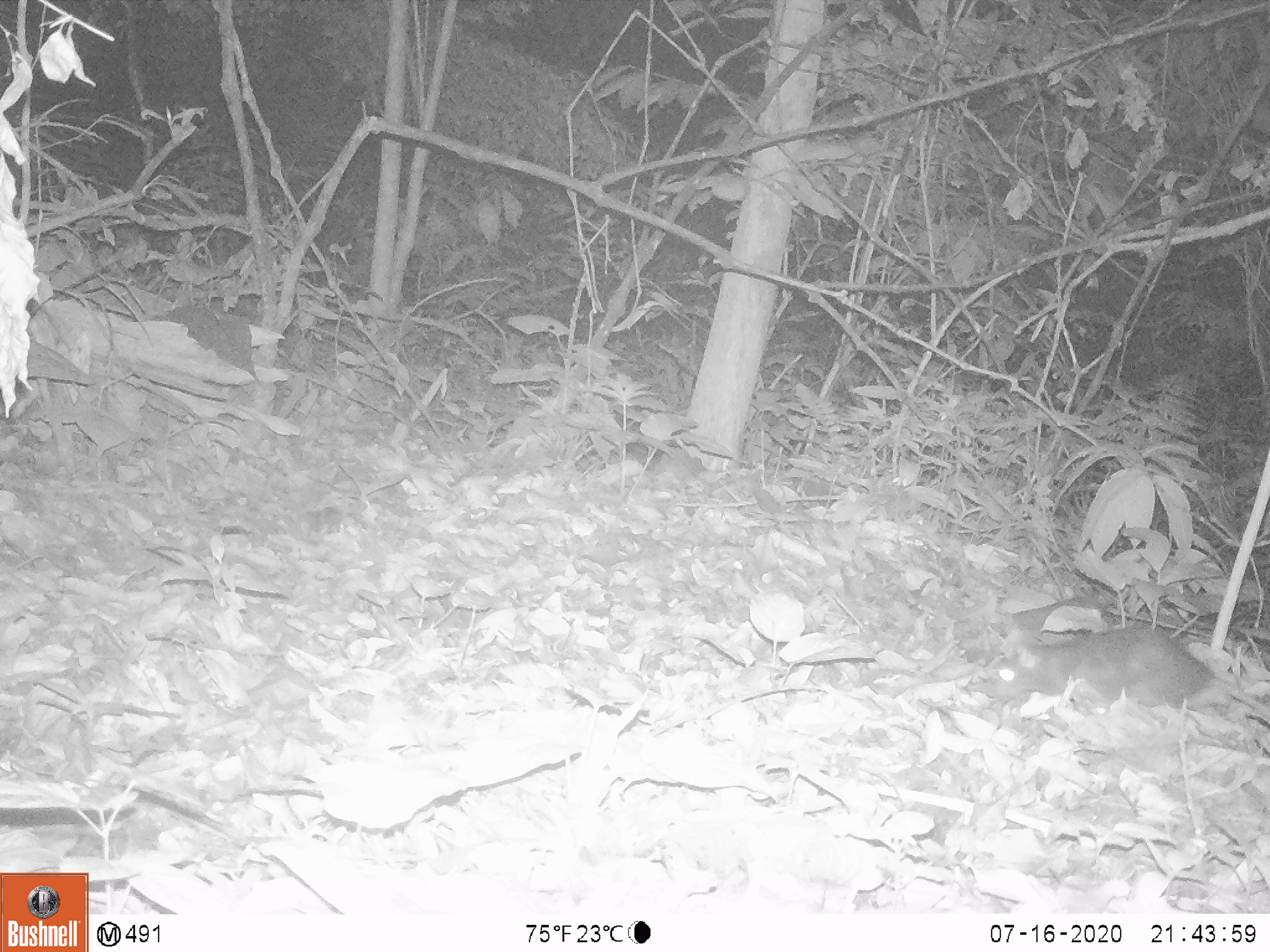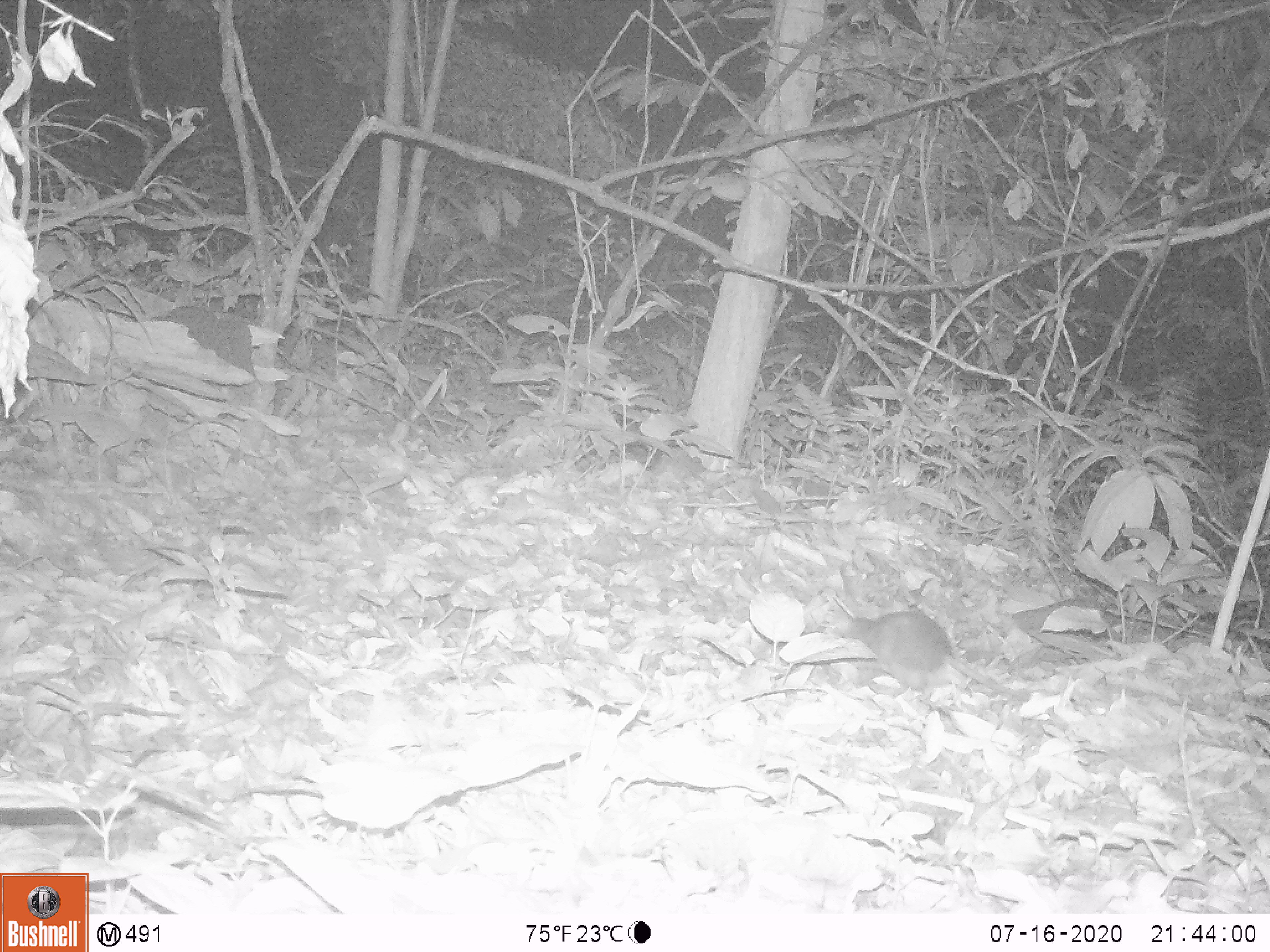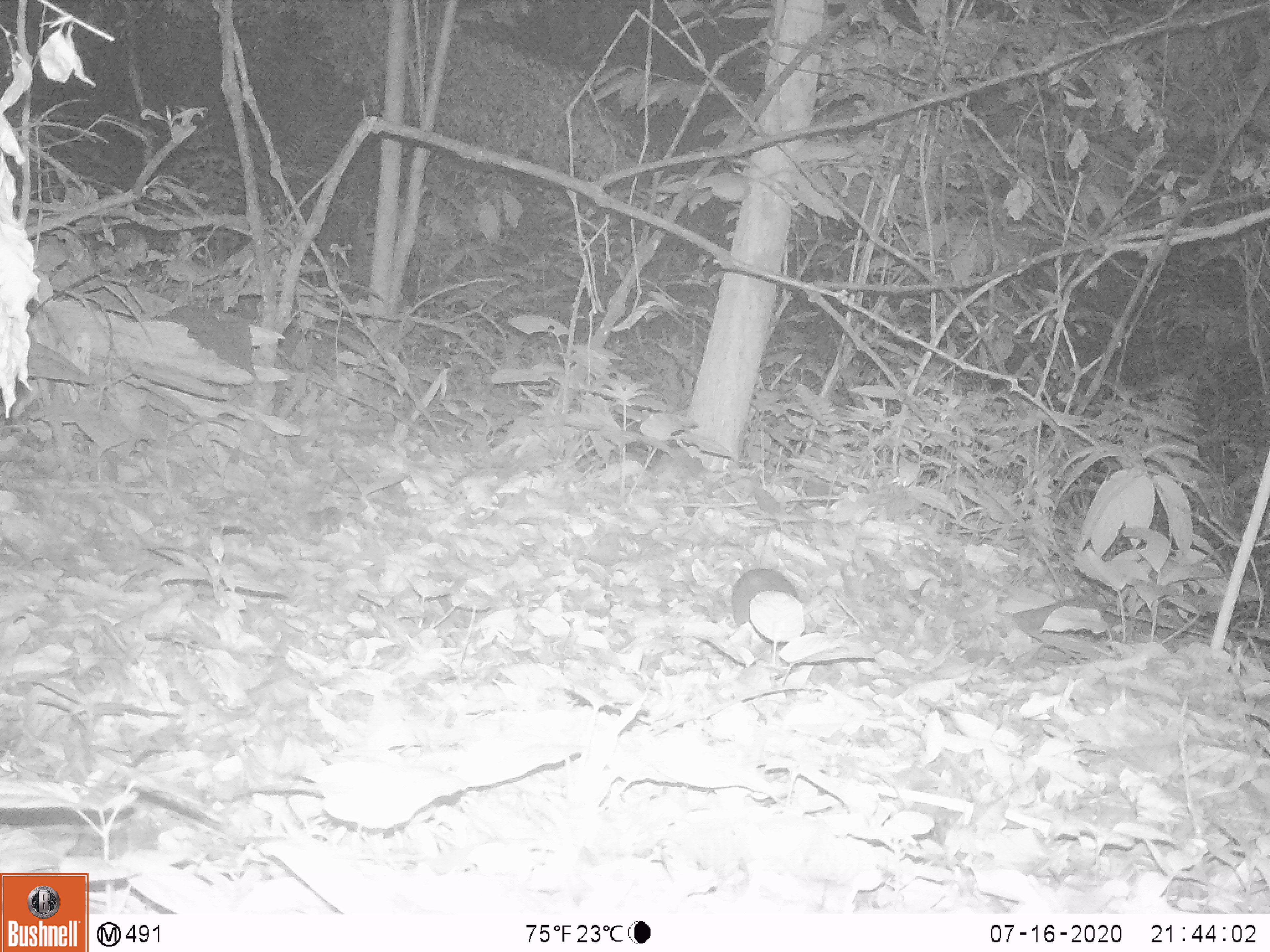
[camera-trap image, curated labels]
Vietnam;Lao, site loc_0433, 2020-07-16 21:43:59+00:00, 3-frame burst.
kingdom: Animalia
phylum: Chordata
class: Mammalia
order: Rodentia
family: Muridae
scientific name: Muridae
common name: old-world mice and rats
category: unidentified murid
Unidentified murid (old-world mice and rats) (Muridae). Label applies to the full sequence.